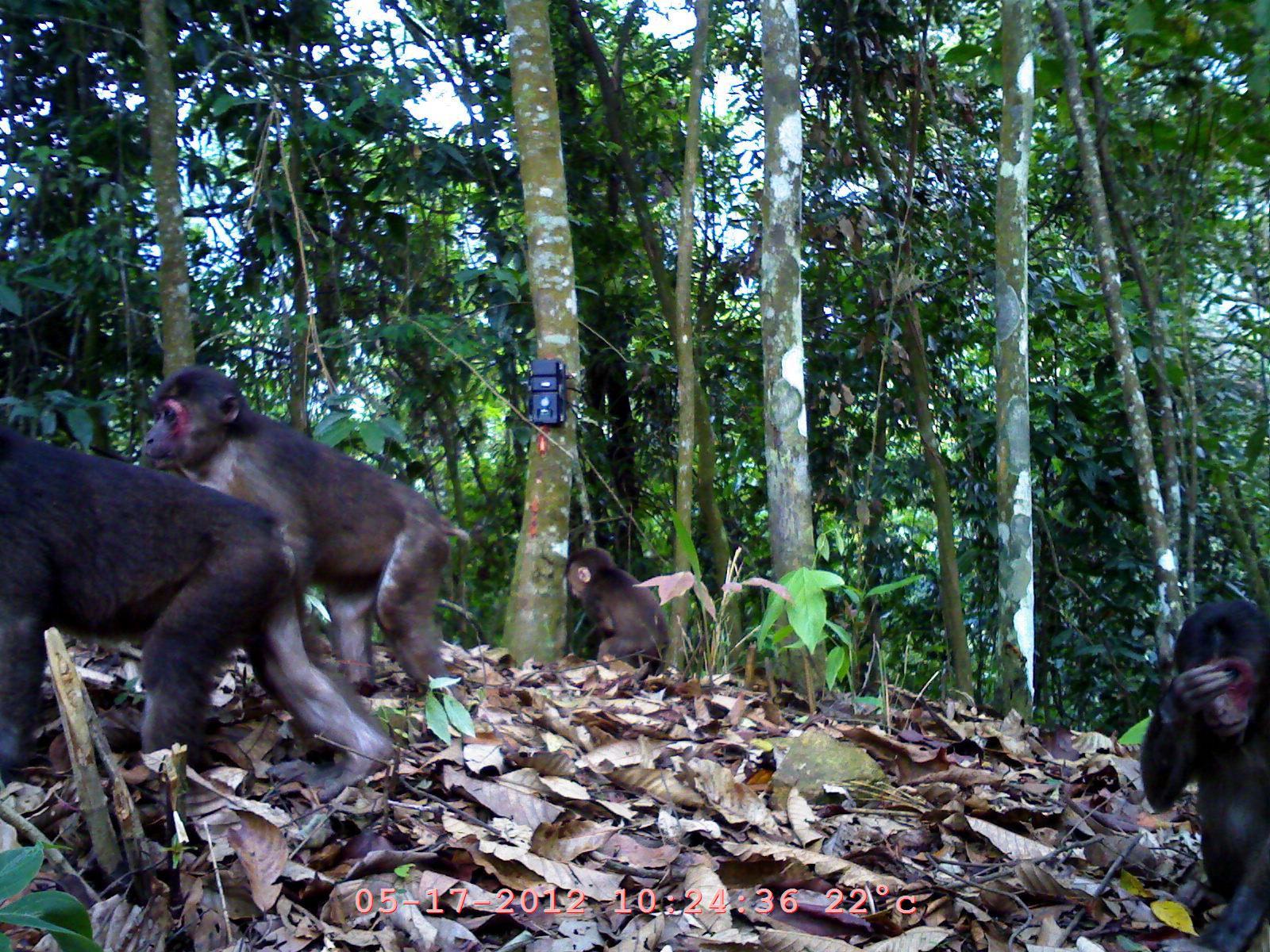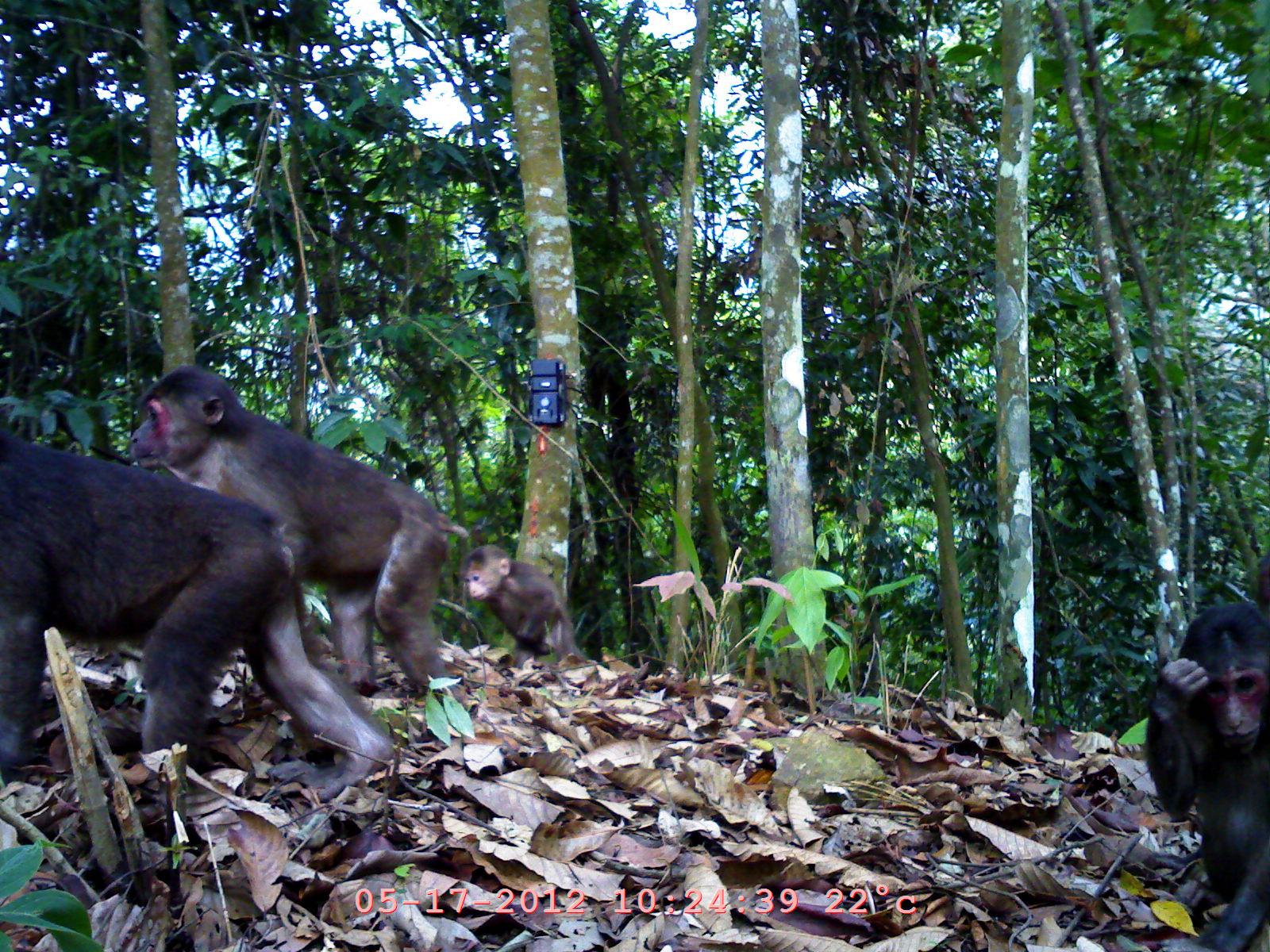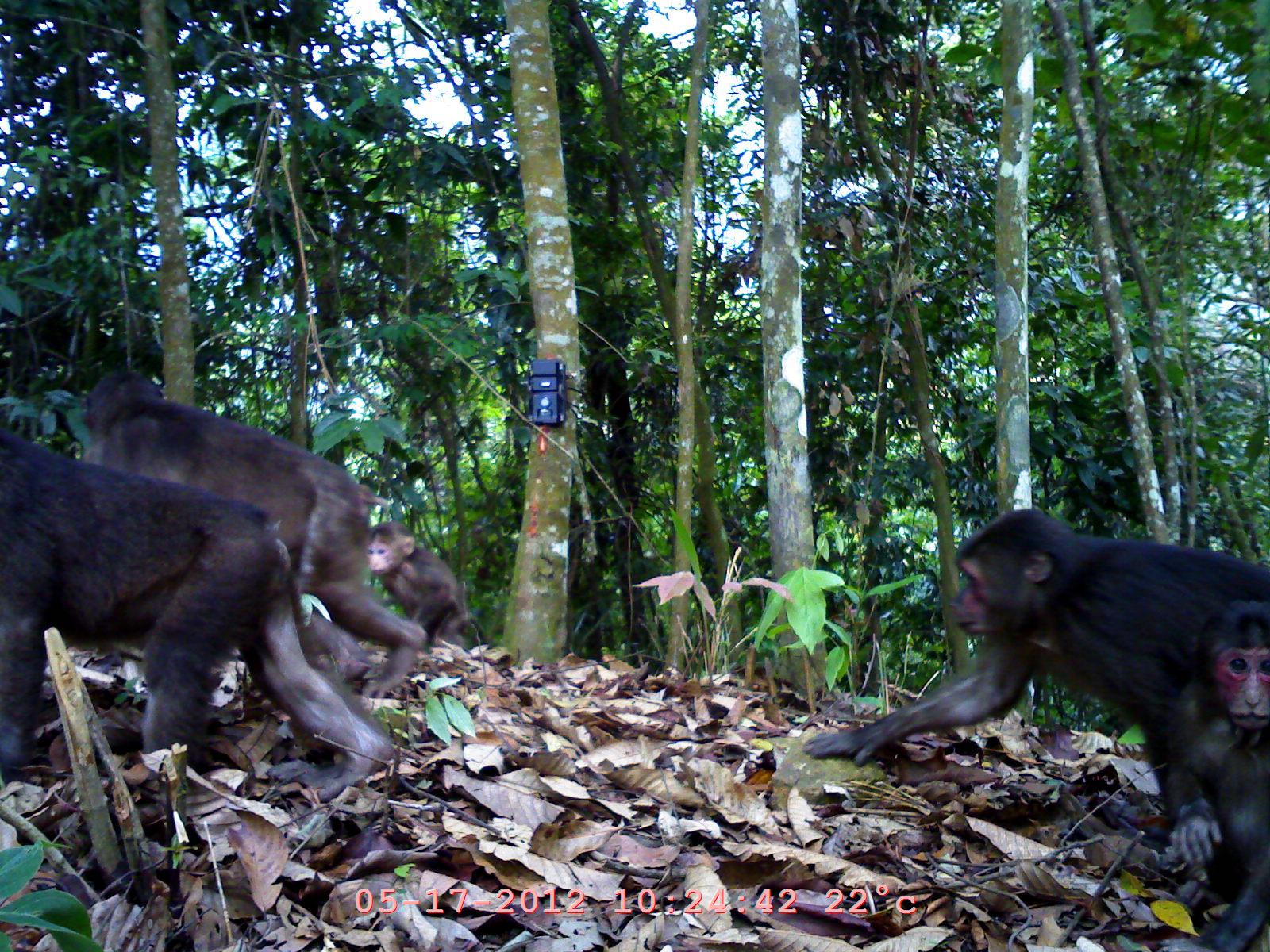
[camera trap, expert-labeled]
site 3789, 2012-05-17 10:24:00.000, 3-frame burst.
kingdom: Animalia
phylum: Chordata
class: Mammalia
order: Primates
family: Cercopithecidae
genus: Macaca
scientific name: Macaca arctoides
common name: stump-tailed macaque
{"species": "Macaca arctoides (stump-tailed macaque)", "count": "4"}